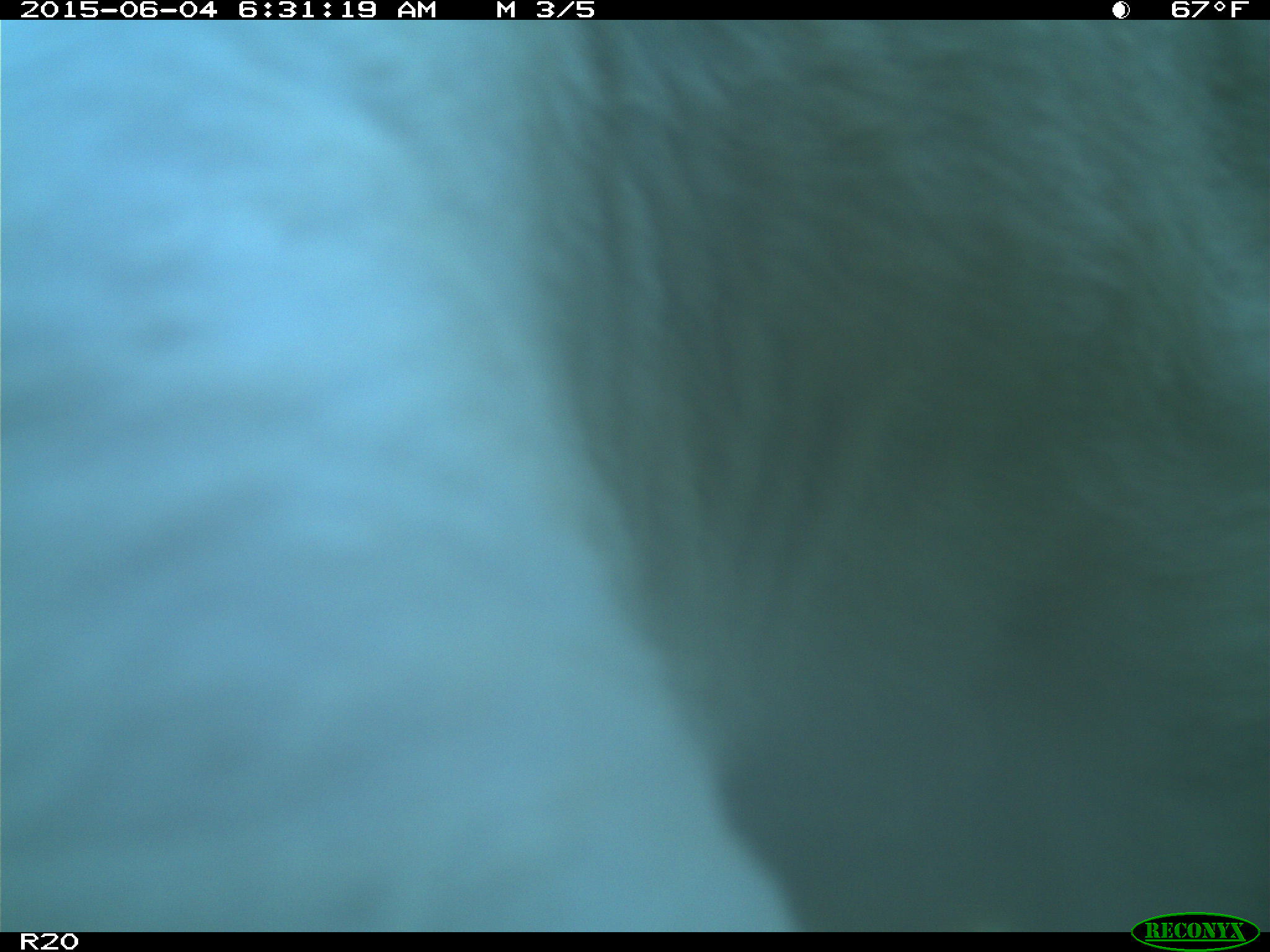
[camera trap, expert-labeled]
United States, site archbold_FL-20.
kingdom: Animalia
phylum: Chordata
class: Mammalia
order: Artiodactyla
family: Bovidae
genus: Bos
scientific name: Bos taurus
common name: domestic cow